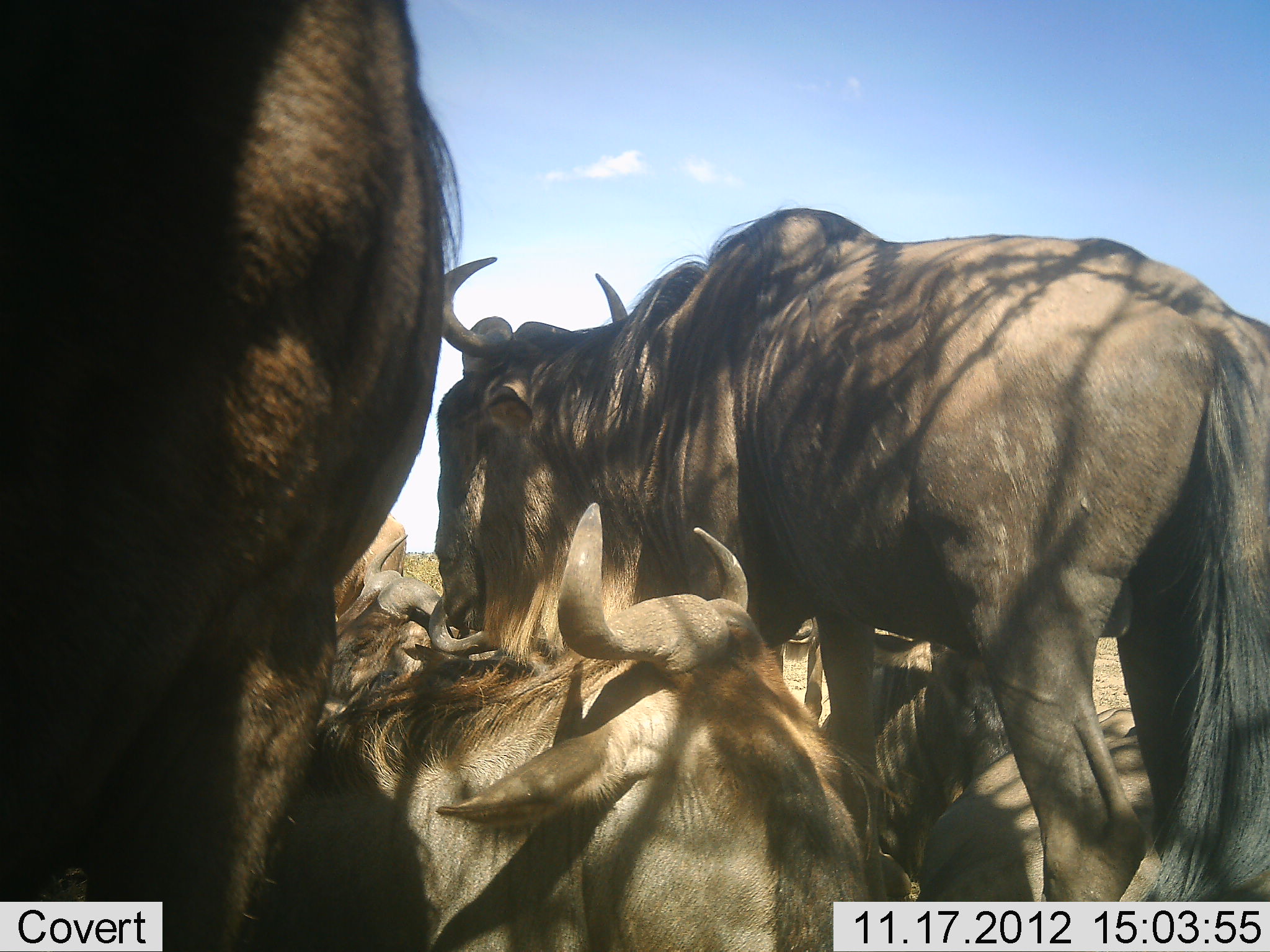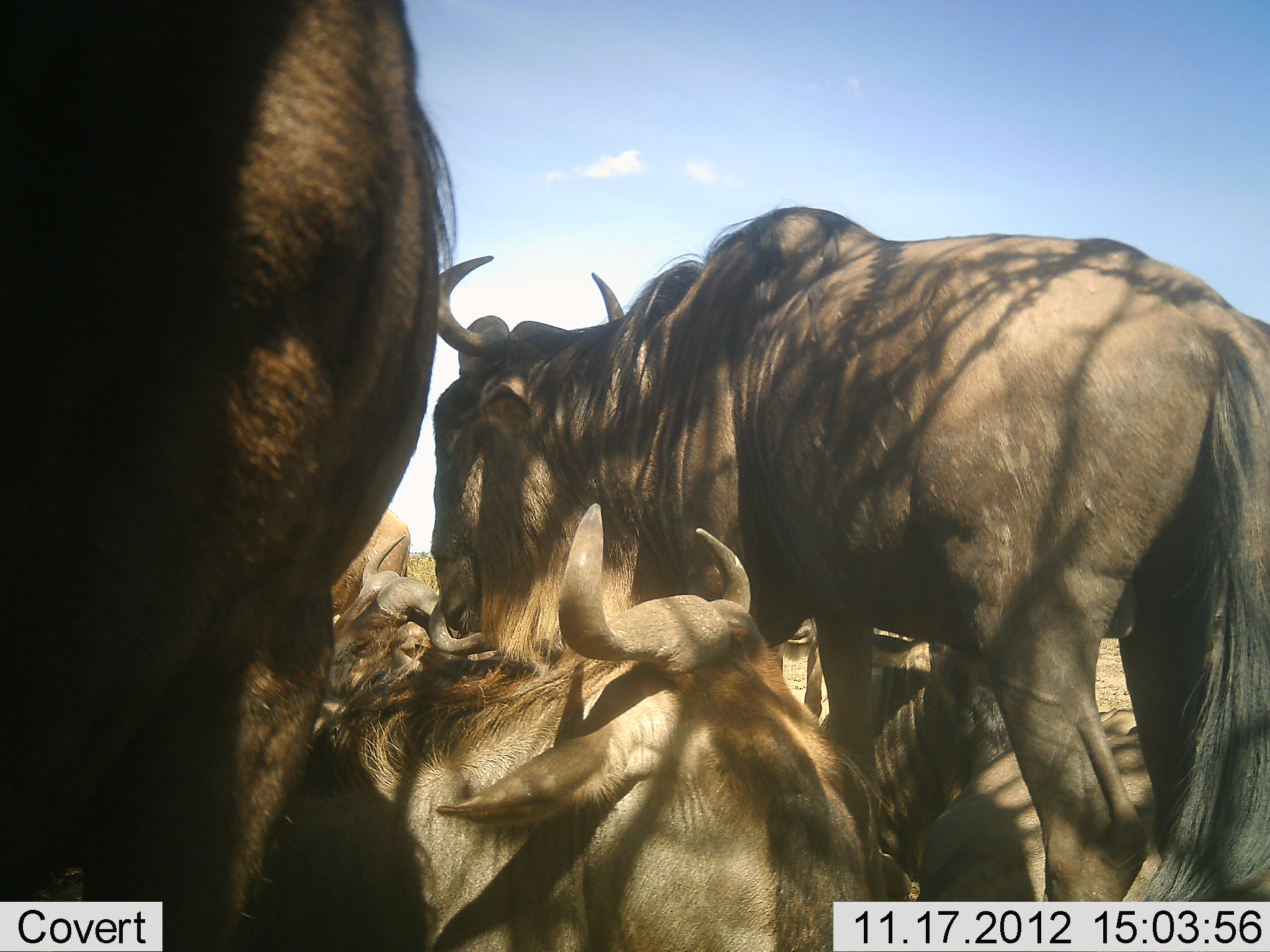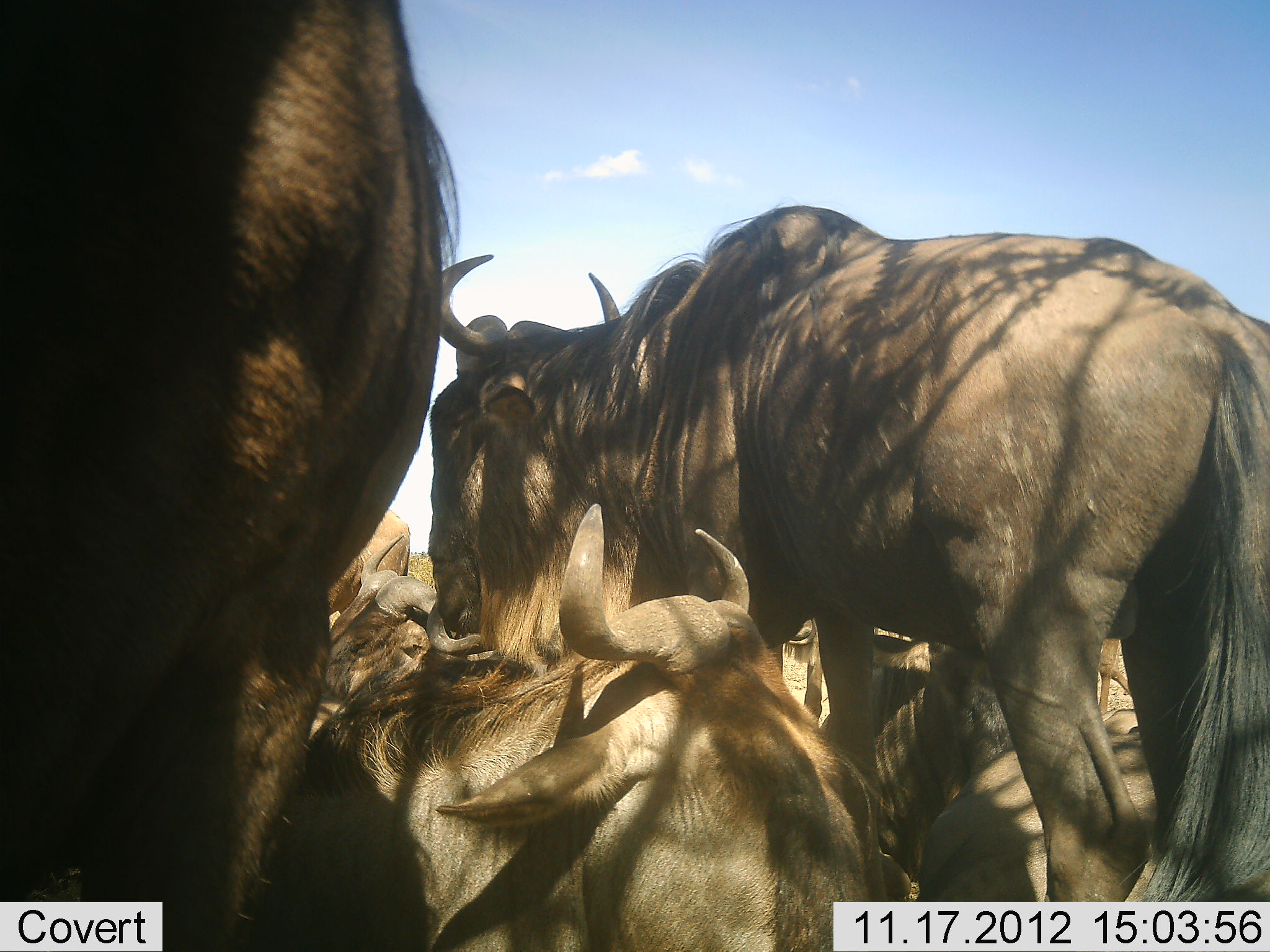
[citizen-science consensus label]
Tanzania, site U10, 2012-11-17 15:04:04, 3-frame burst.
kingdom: Animalia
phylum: Chordata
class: Mammalia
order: Artiodactyla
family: Bovidae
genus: Connochaetes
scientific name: Connochaetes taurinus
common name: blue wildebeest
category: wildebeest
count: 7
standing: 60%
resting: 90%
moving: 0%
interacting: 0%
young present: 0%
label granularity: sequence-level